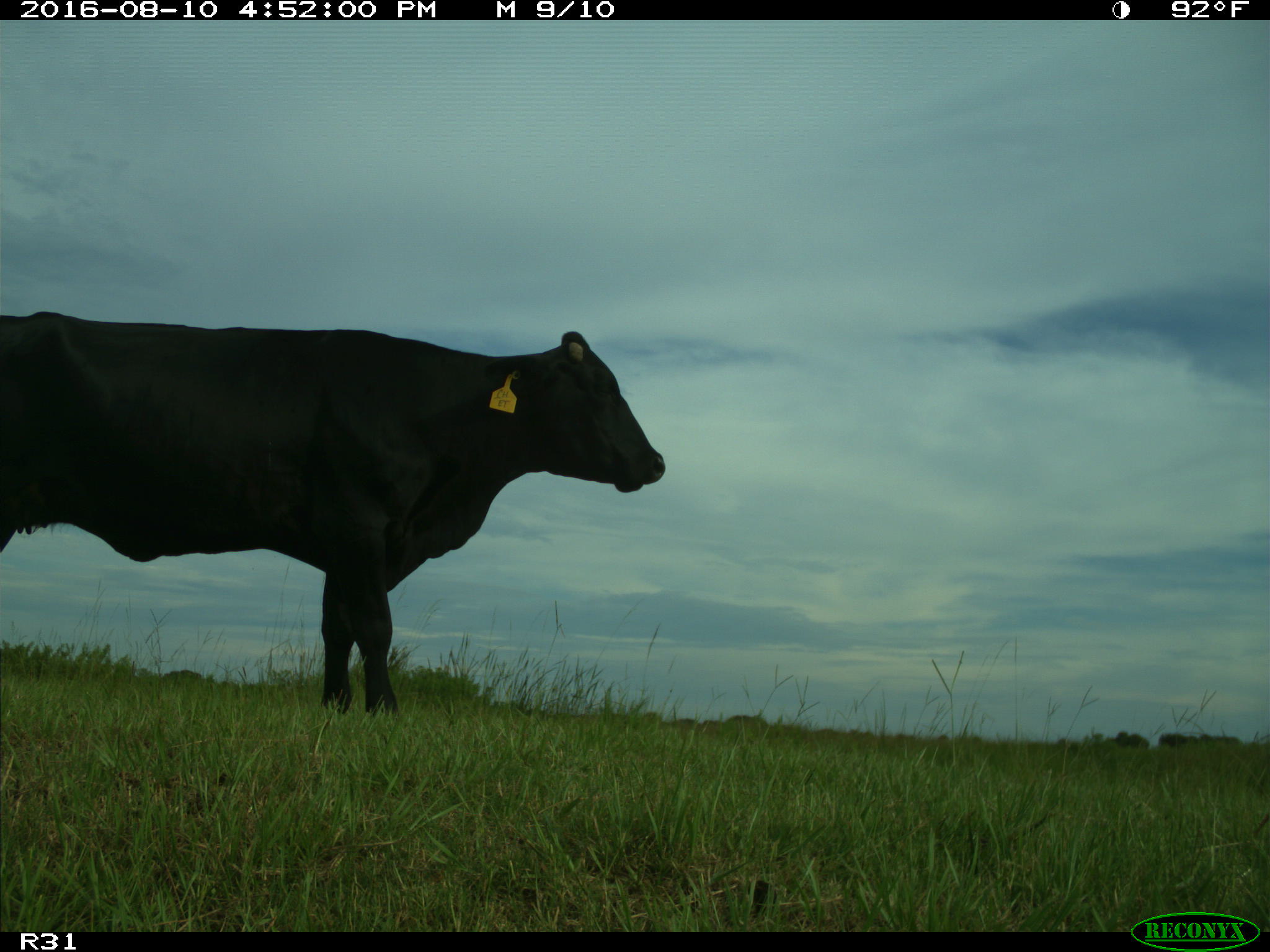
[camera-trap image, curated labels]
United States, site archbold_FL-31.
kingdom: Animalia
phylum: Chordata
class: Mammalia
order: Artiodactyla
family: Bovidae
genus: Bos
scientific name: Bos taurus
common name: domestic cow